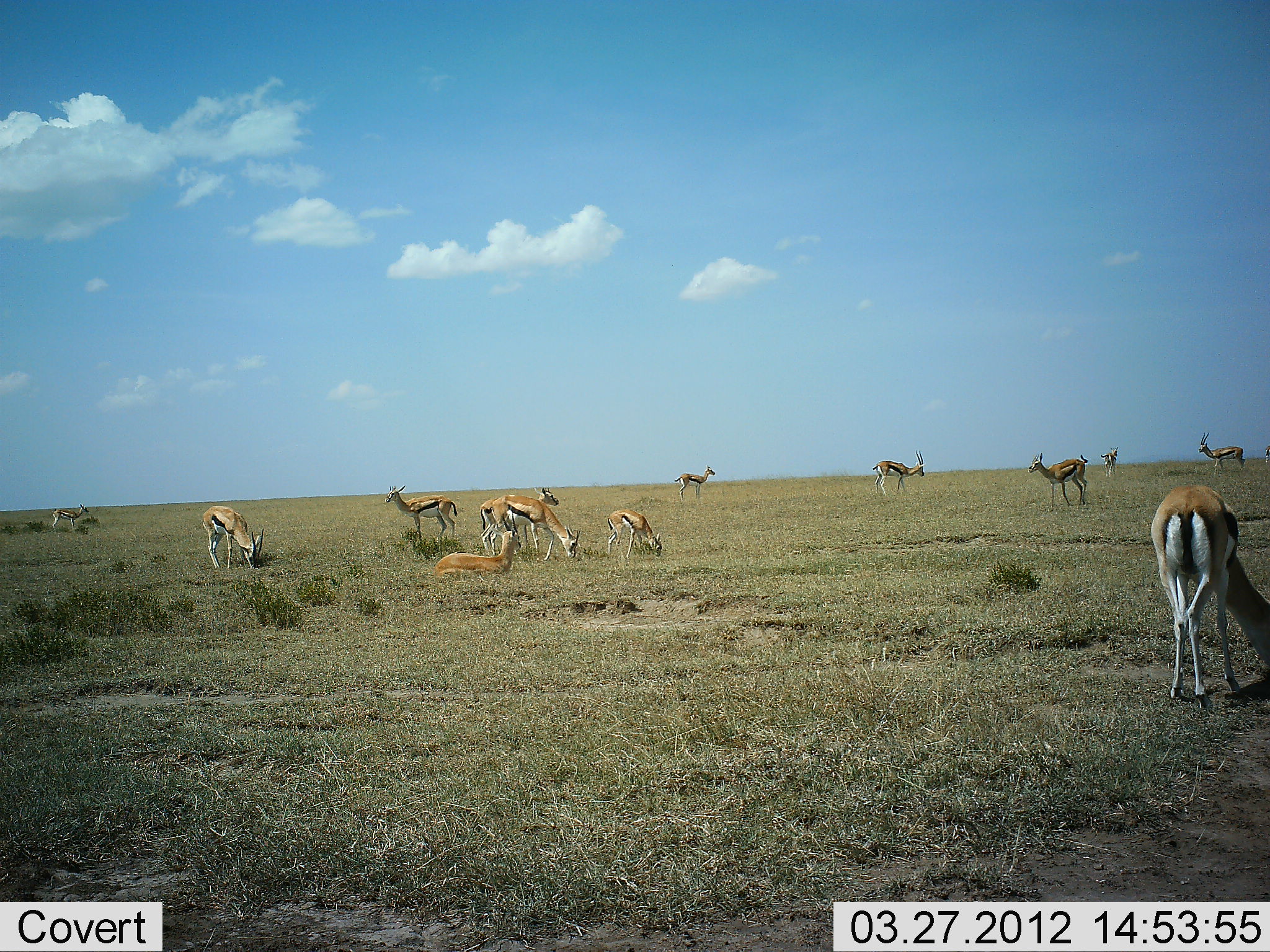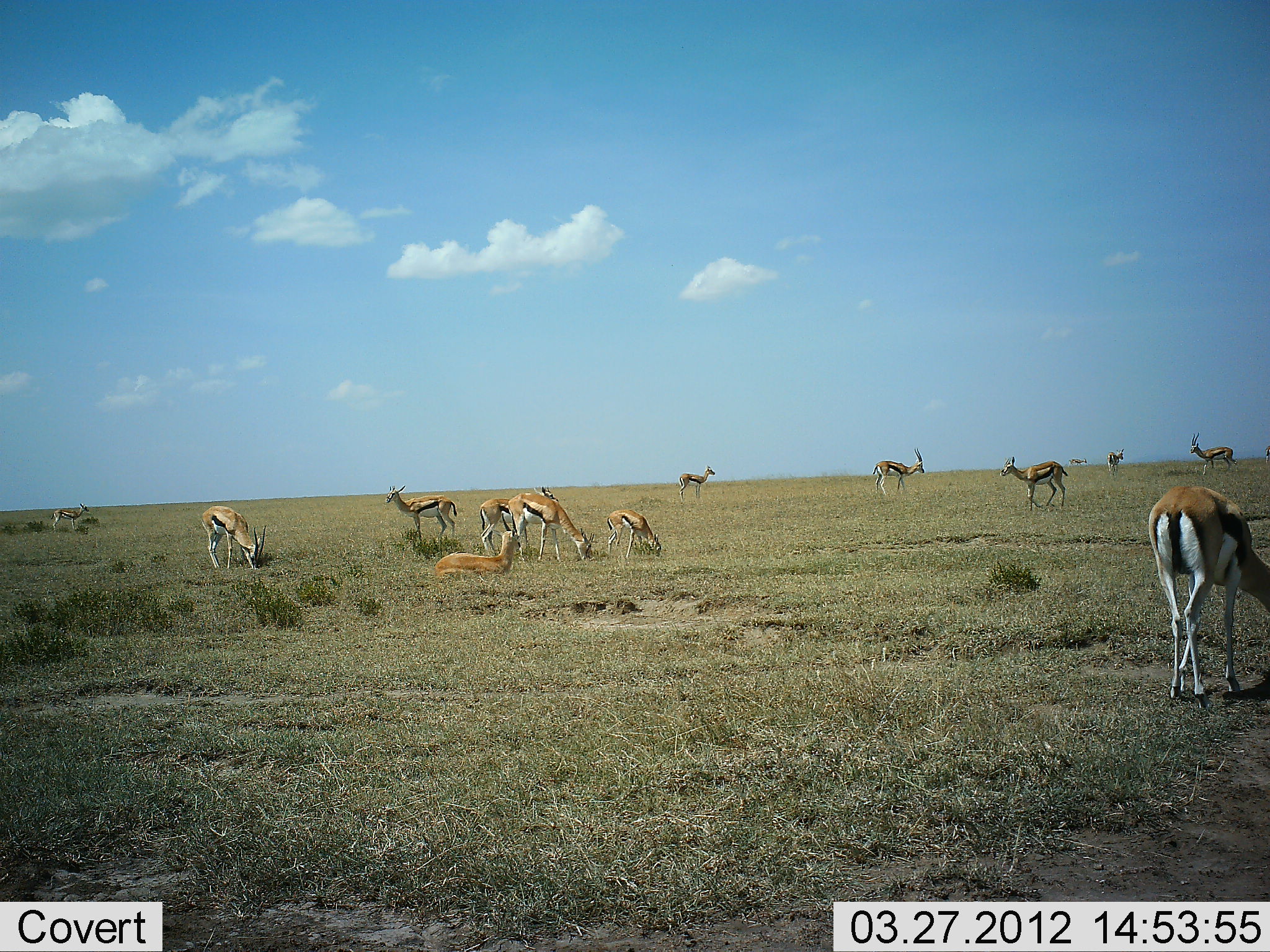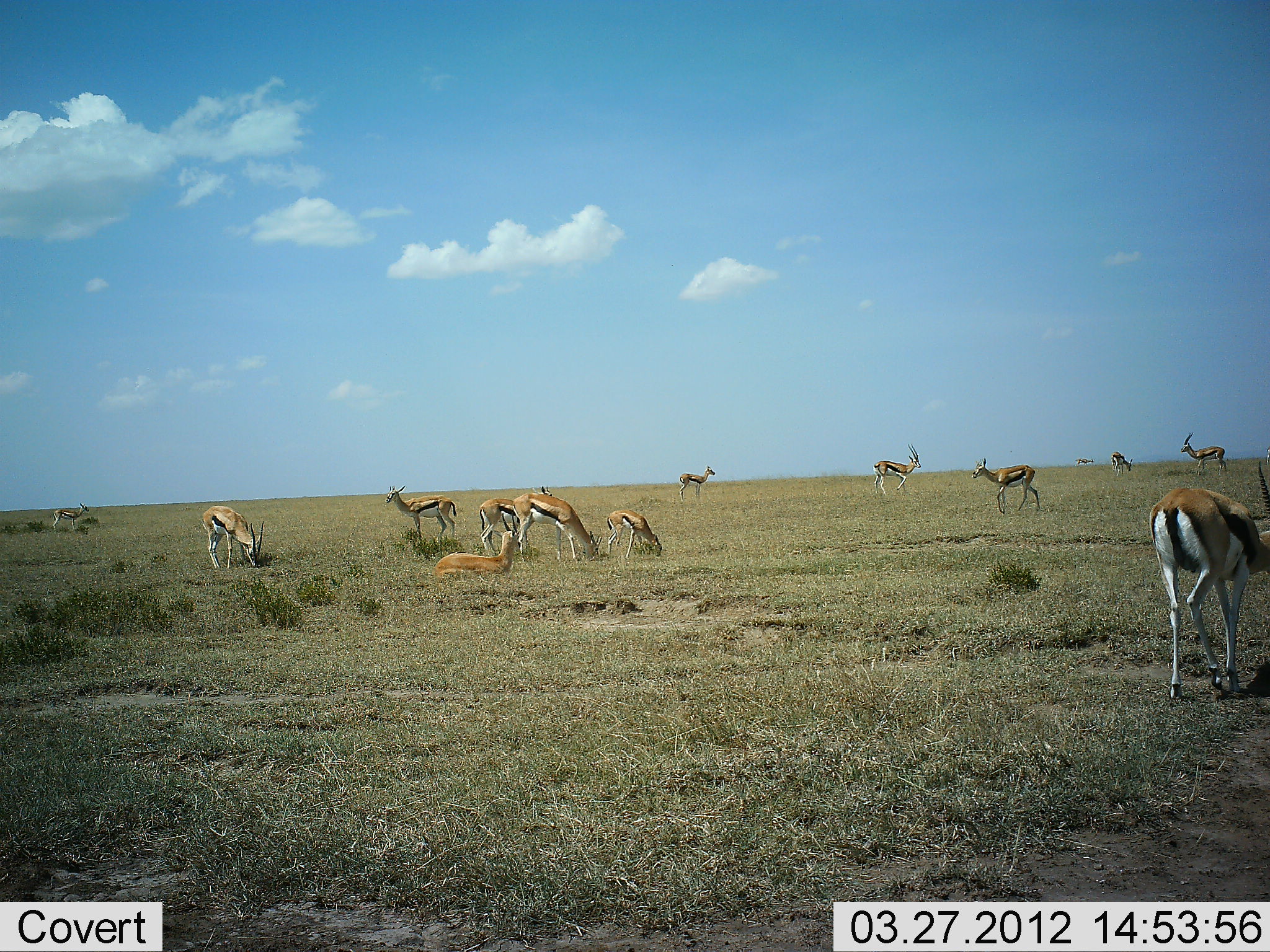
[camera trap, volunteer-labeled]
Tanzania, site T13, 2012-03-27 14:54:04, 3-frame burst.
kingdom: Animalia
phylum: Chordata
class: Mammalia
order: Artiodactyla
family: Bovidae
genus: Eudorcas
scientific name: Eudorcas thomsonii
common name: thomson's gazelle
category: gazellethomsons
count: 11-50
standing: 75%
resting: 80%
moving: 45%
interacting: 5%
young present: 10%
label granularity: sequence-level